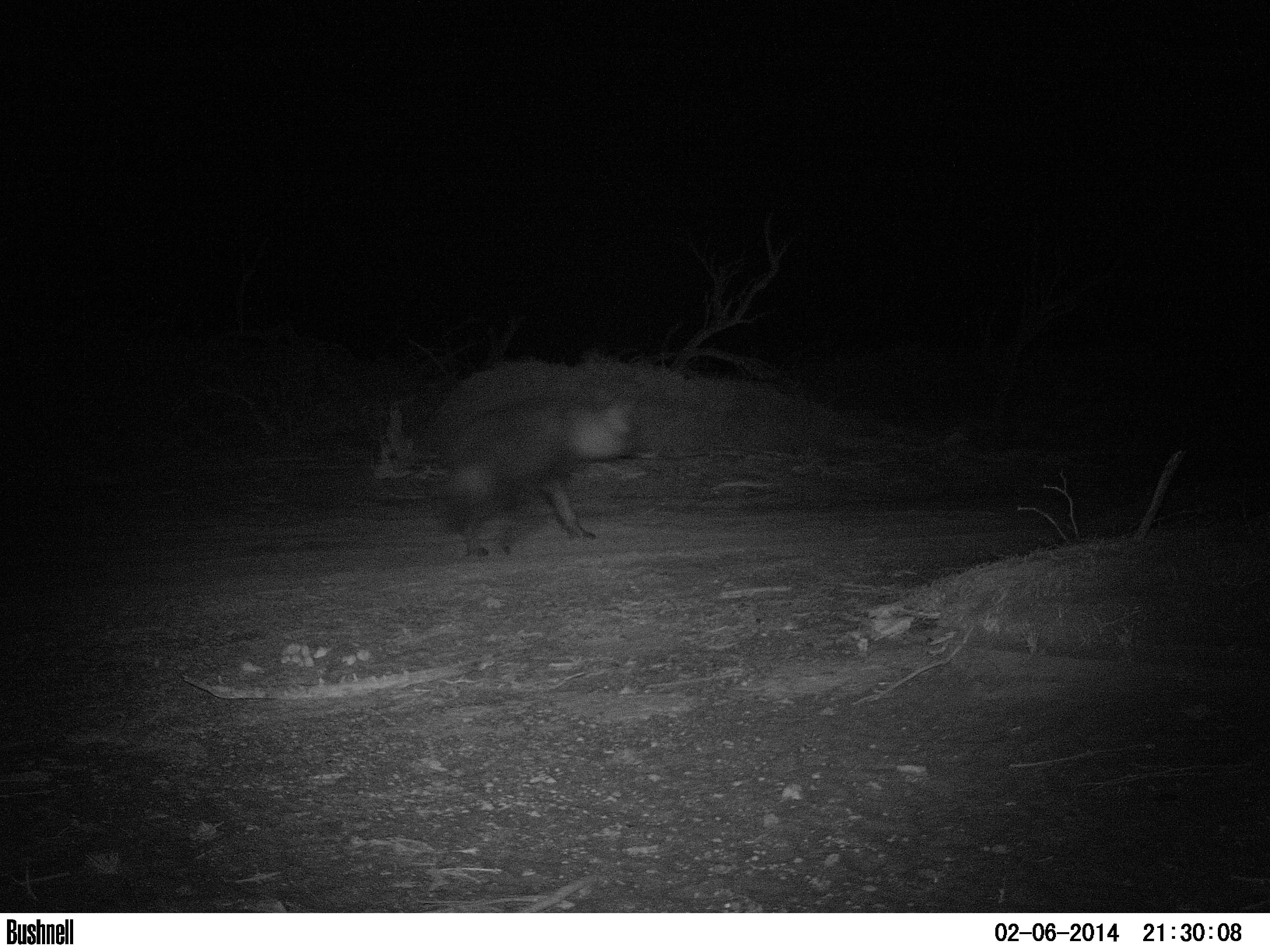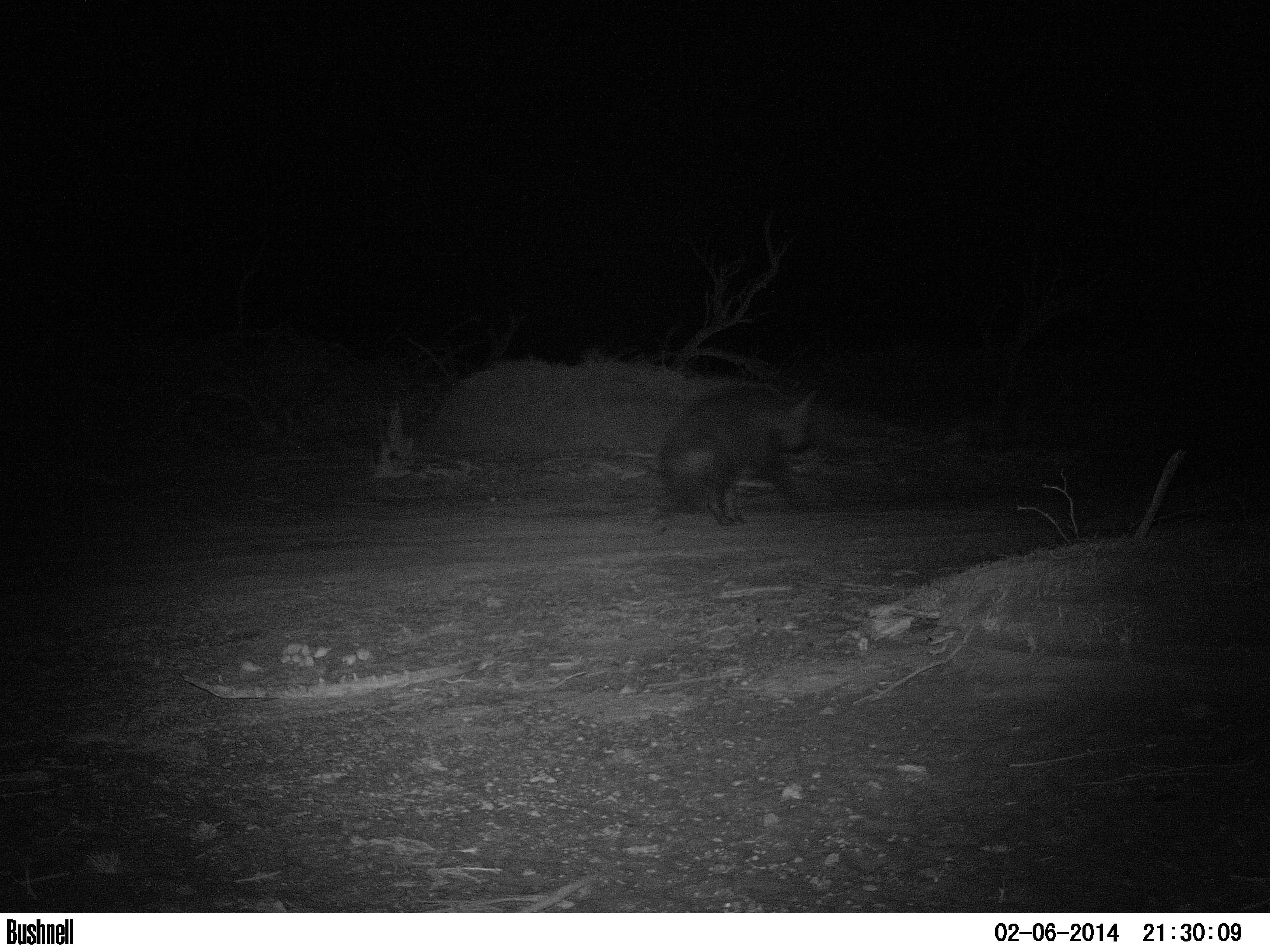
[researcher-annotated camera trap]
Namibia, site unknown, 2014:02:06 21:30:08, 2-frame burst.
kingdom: Animalia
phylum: Chordata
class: Mammalia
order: Carnivora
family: Hyaenidae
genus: Parahyaena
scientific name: Parahyaena brunnea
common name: brown hyena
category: hyaena brunnea